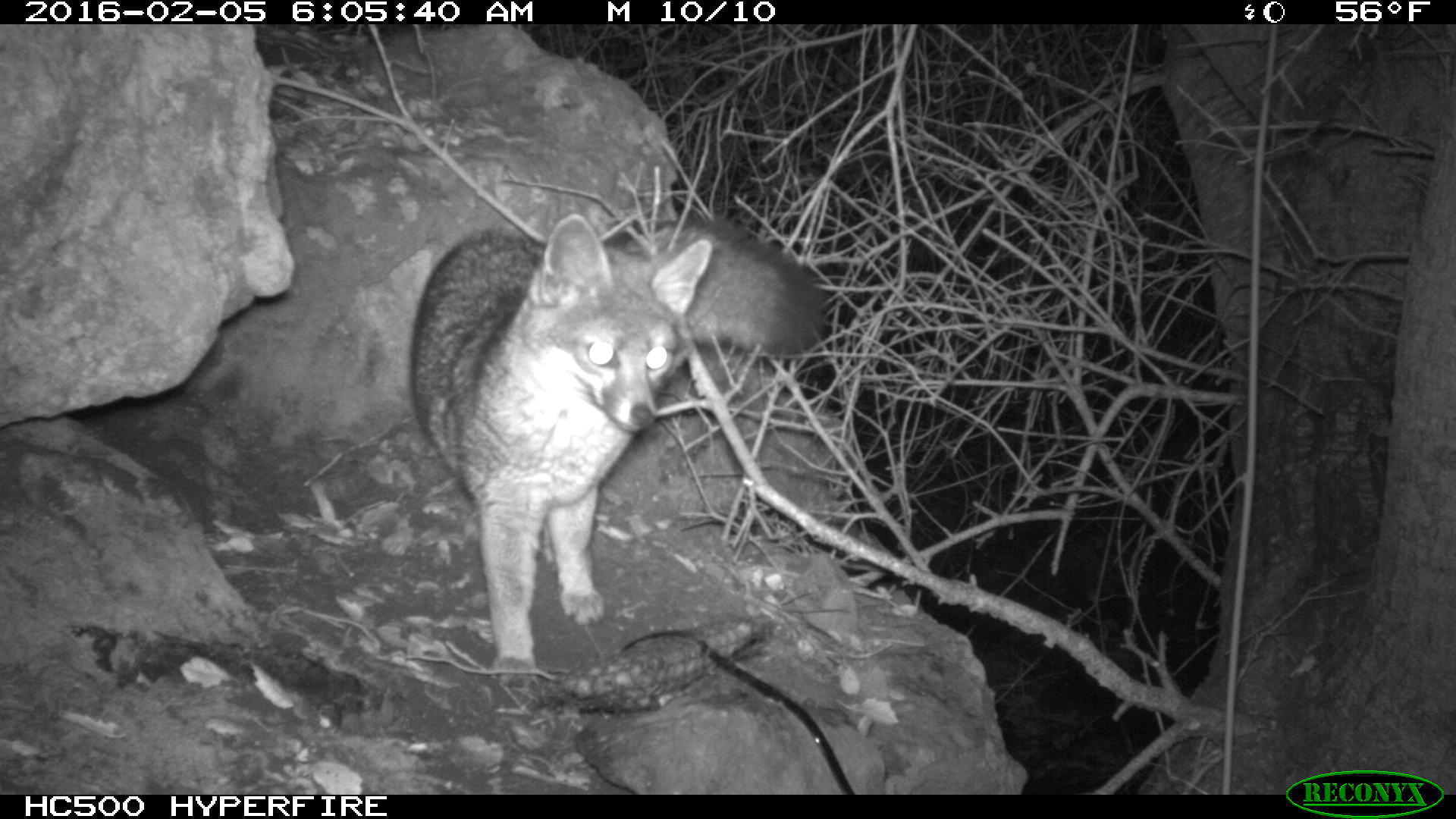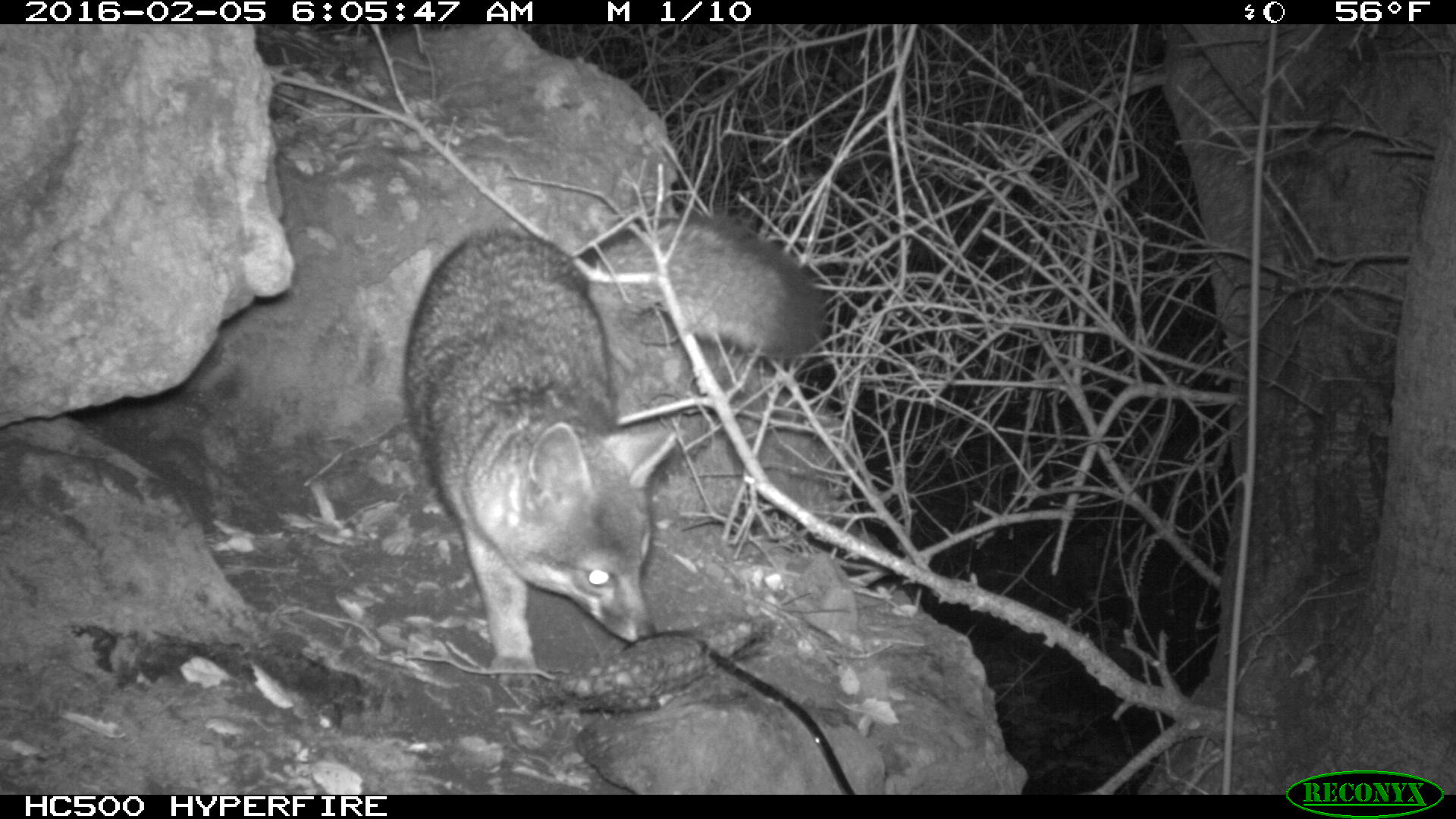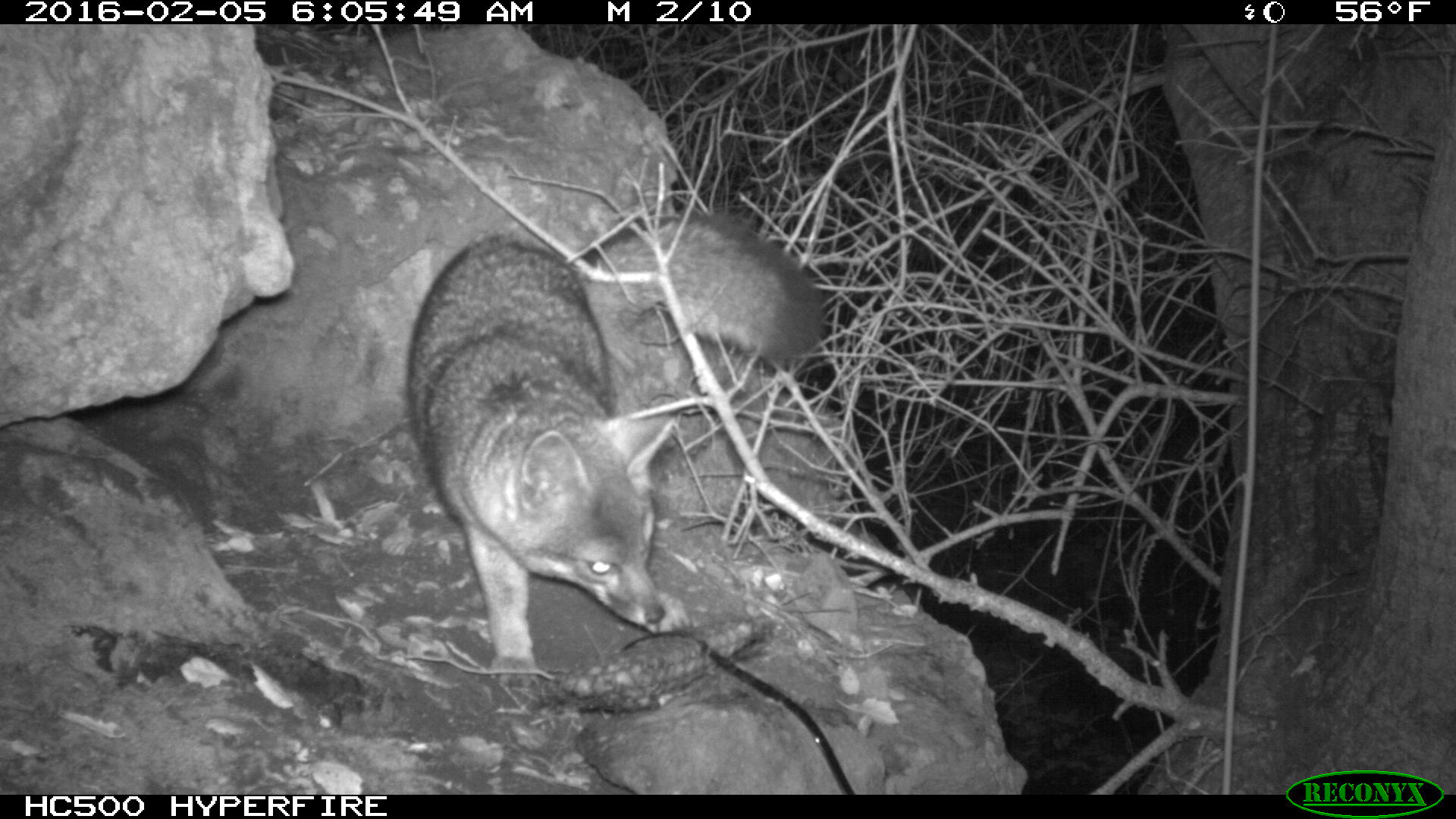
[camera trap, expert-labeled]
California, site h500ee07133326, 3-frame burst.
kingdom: Animalia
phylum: Chordata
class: Mammalia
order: Carnivora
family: Canidae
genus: Urocyon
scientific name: Urocyon littoralis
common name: island fox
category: fox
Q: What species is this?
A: Fox (island fox) (Urocyon littoralis).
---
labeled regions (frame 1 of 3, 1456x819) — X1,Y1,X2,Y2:
fox: 413,221,822,681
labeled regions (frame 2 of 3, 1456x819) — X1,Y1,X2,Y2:
fox: 401,211,822,692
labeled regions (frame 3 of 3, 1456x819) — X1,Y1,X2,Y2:
fox: 410,215,822,681